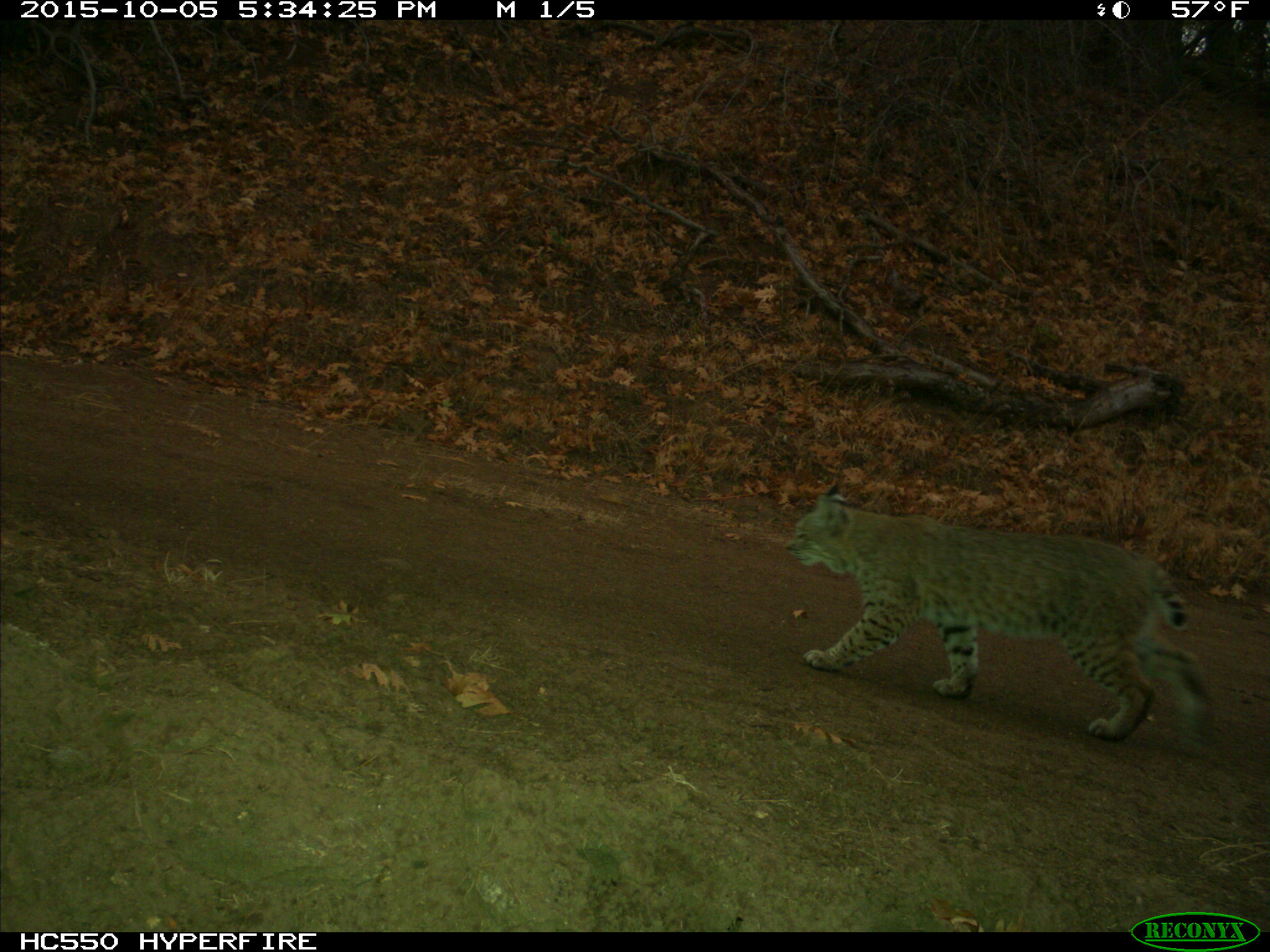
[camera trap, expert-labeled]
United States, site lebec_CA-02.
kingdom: Animalia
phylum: Chordata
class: Mammalia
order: Carnivora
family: Felidae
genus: Lynx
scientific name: Lynx rufus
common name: bobcat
Lynx rufus (bobcat).